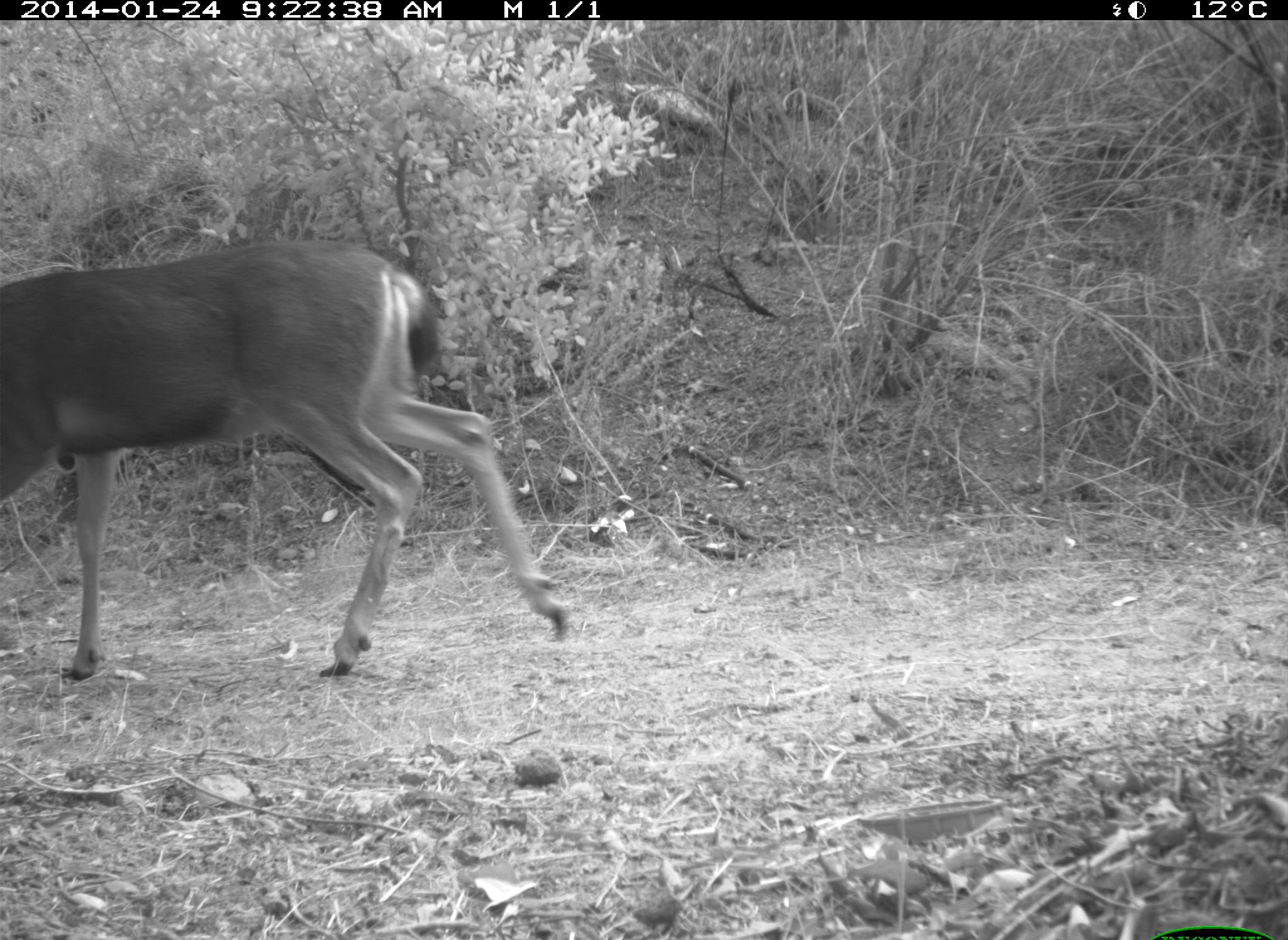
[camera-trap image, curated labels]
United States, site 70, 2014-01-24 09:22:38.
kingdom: Animalia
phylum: Chordata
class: Mammalia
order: Artiodactyla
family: Cervidae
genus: Odocoileus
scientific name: Odocoileus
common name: deer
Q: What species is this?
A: Deer (Odocoileus).